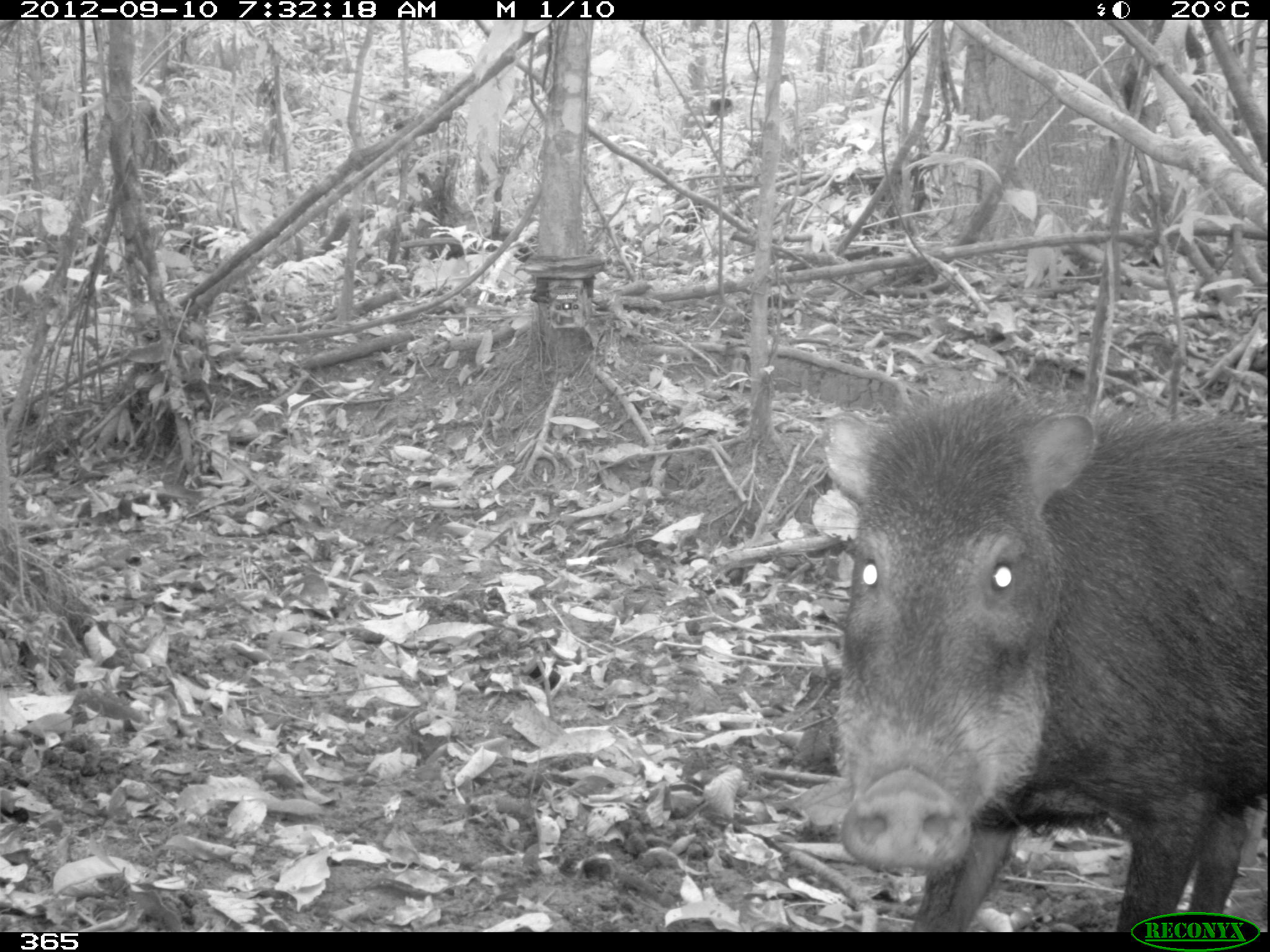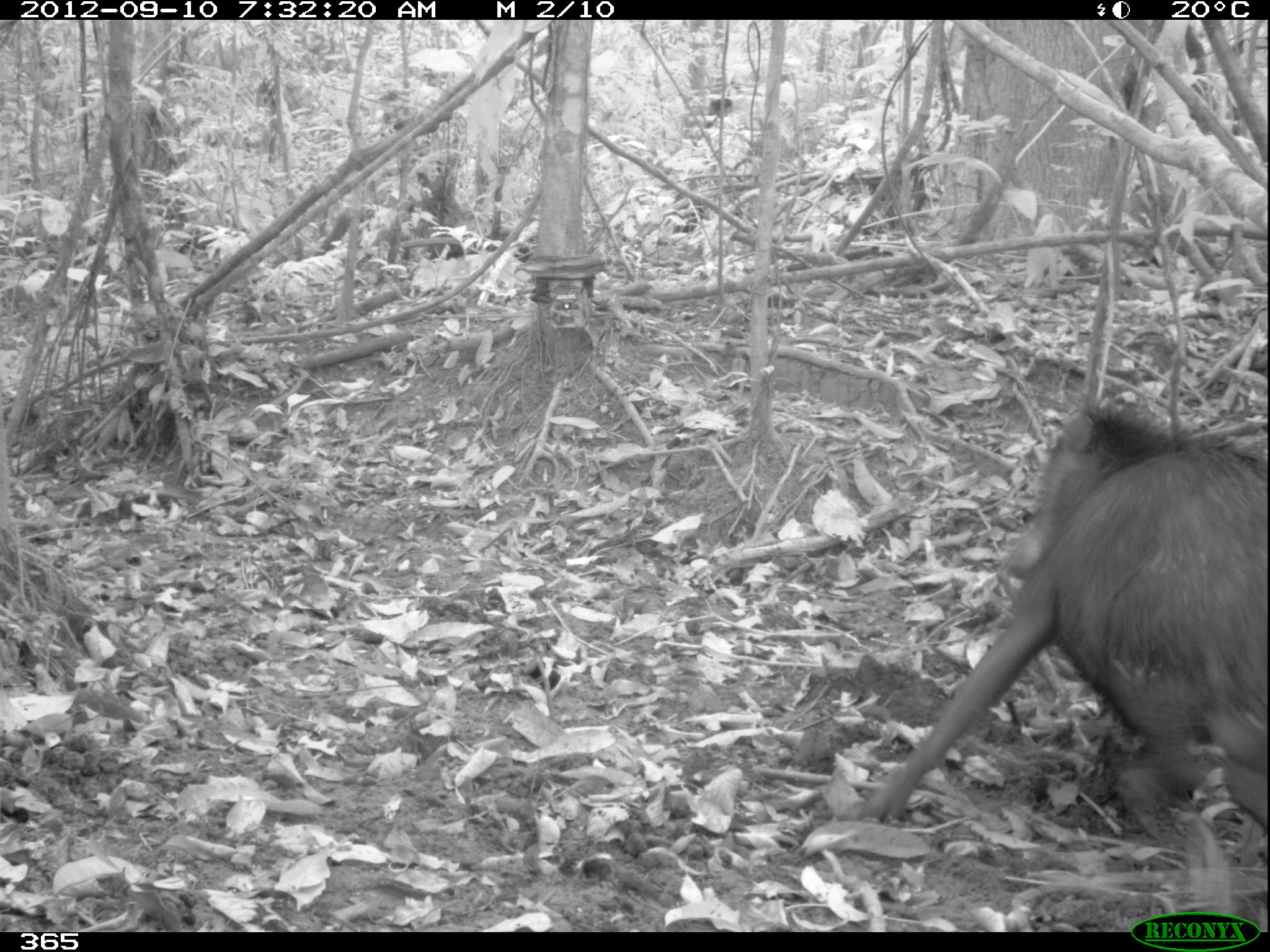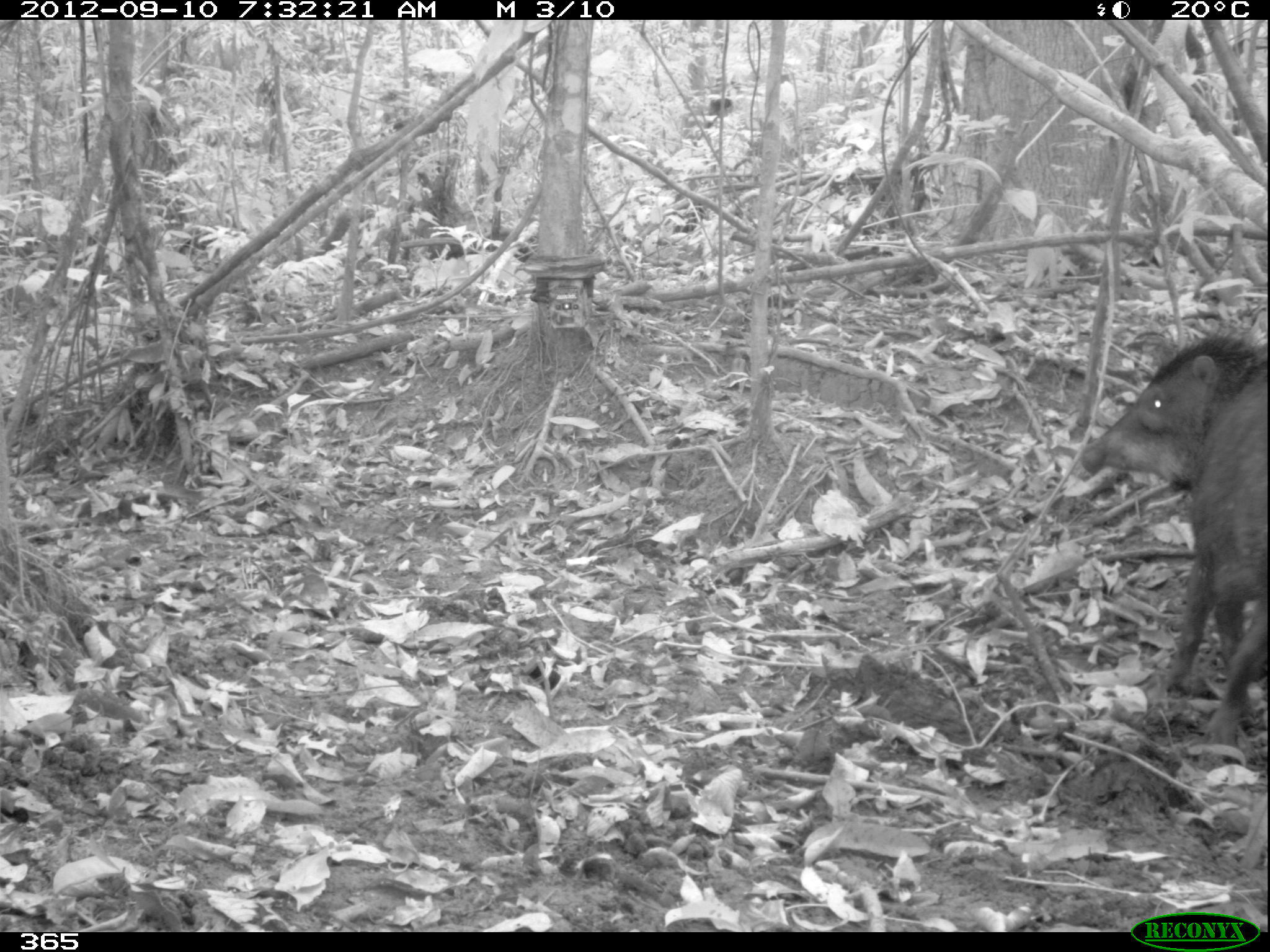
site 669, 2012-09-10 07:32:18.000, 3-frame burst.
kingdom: Animalia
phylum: Chordata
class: Mammalia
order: Artiodactyla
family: Tayassuidae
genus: Tayassu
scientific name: Tayassu pecari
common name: white-lipped peccary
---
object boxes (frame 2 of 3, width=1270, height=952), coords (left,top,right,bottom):
tayassu pecari: (859,406,1267,828)